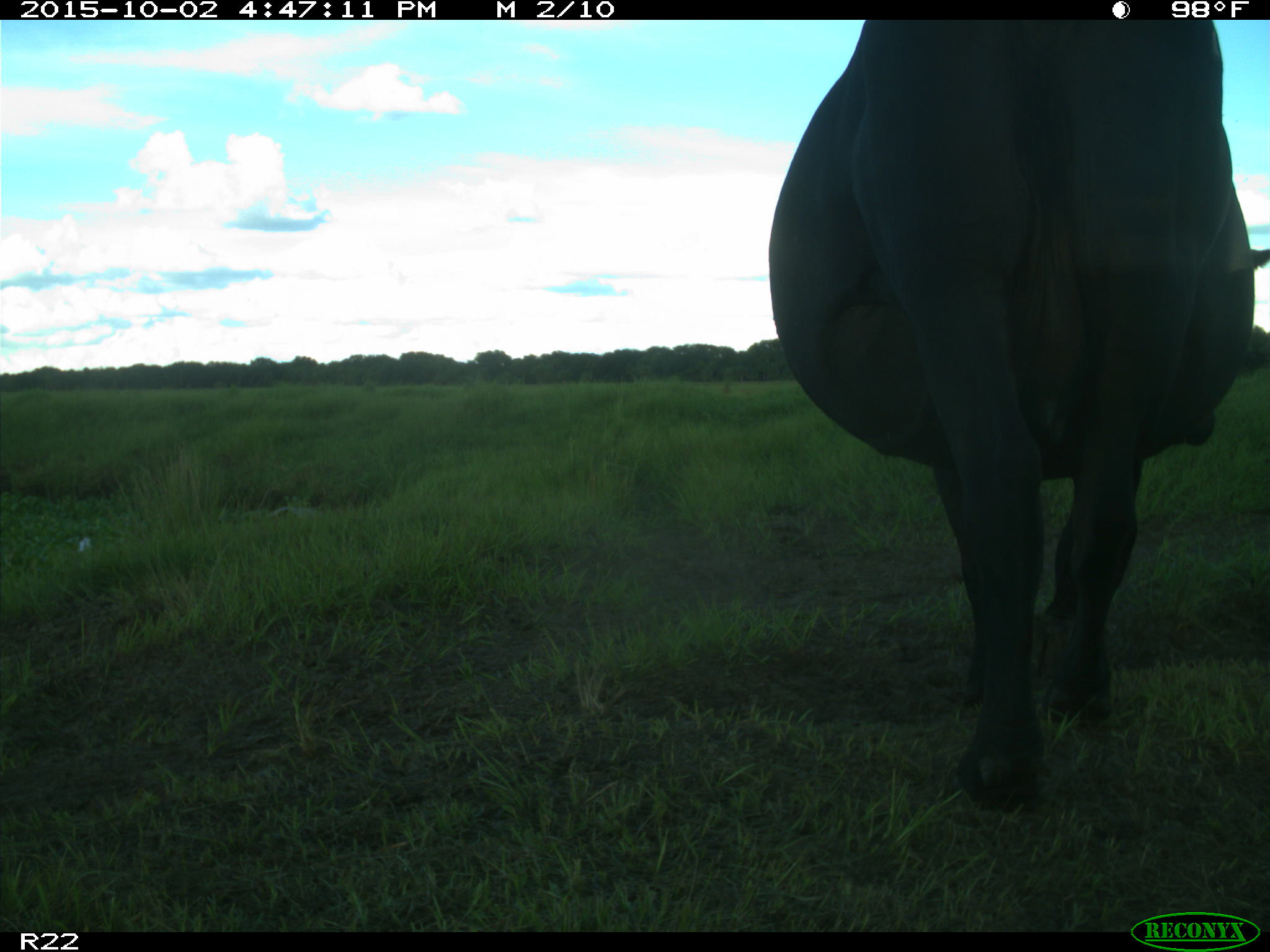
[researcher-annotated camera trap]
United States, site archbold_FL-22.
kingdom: Animalia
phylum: Chordata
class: Mammalia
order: Artiodactyla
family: Bovidae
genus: Bos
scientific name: Bos taurus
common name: domestic cow